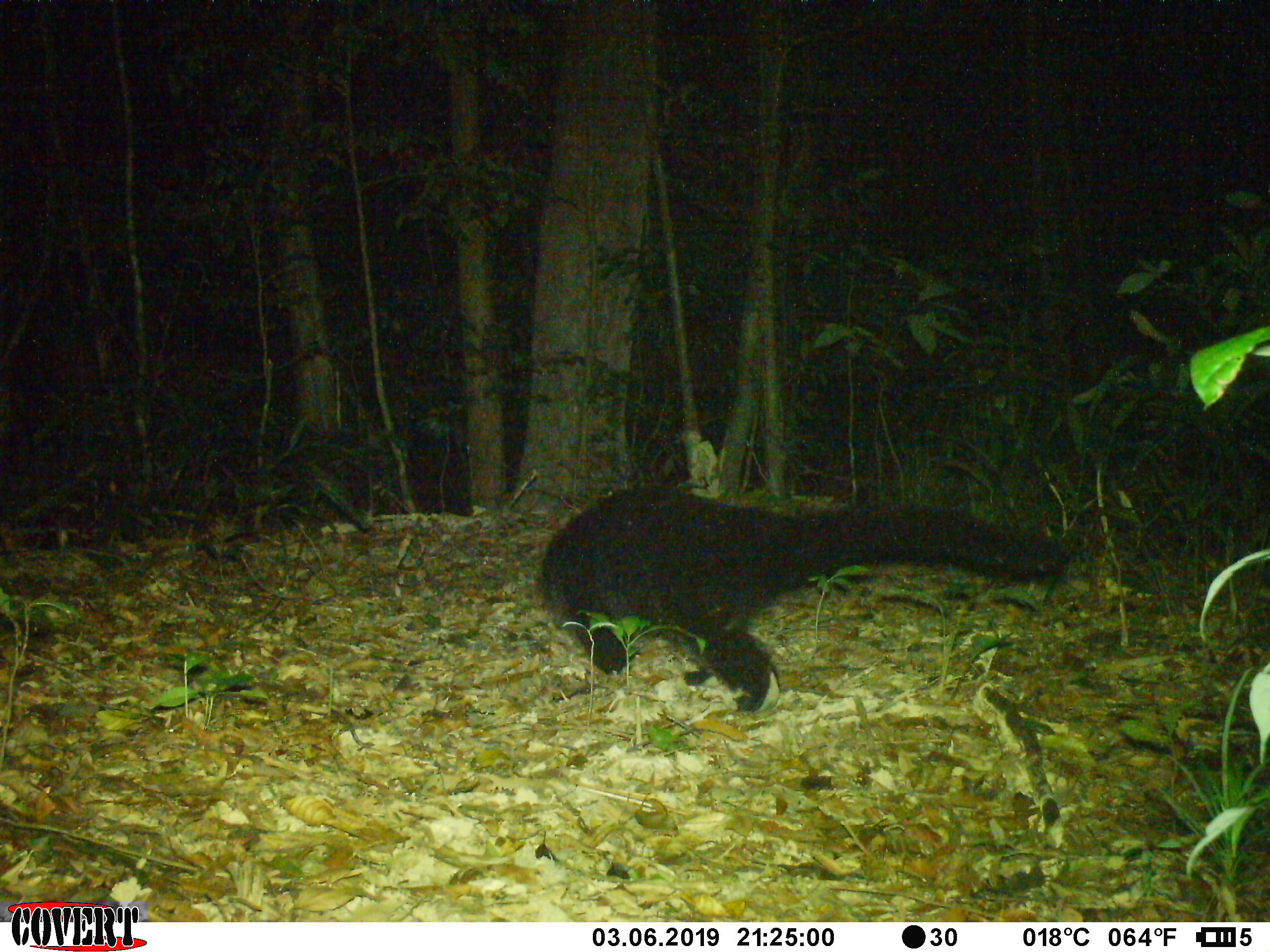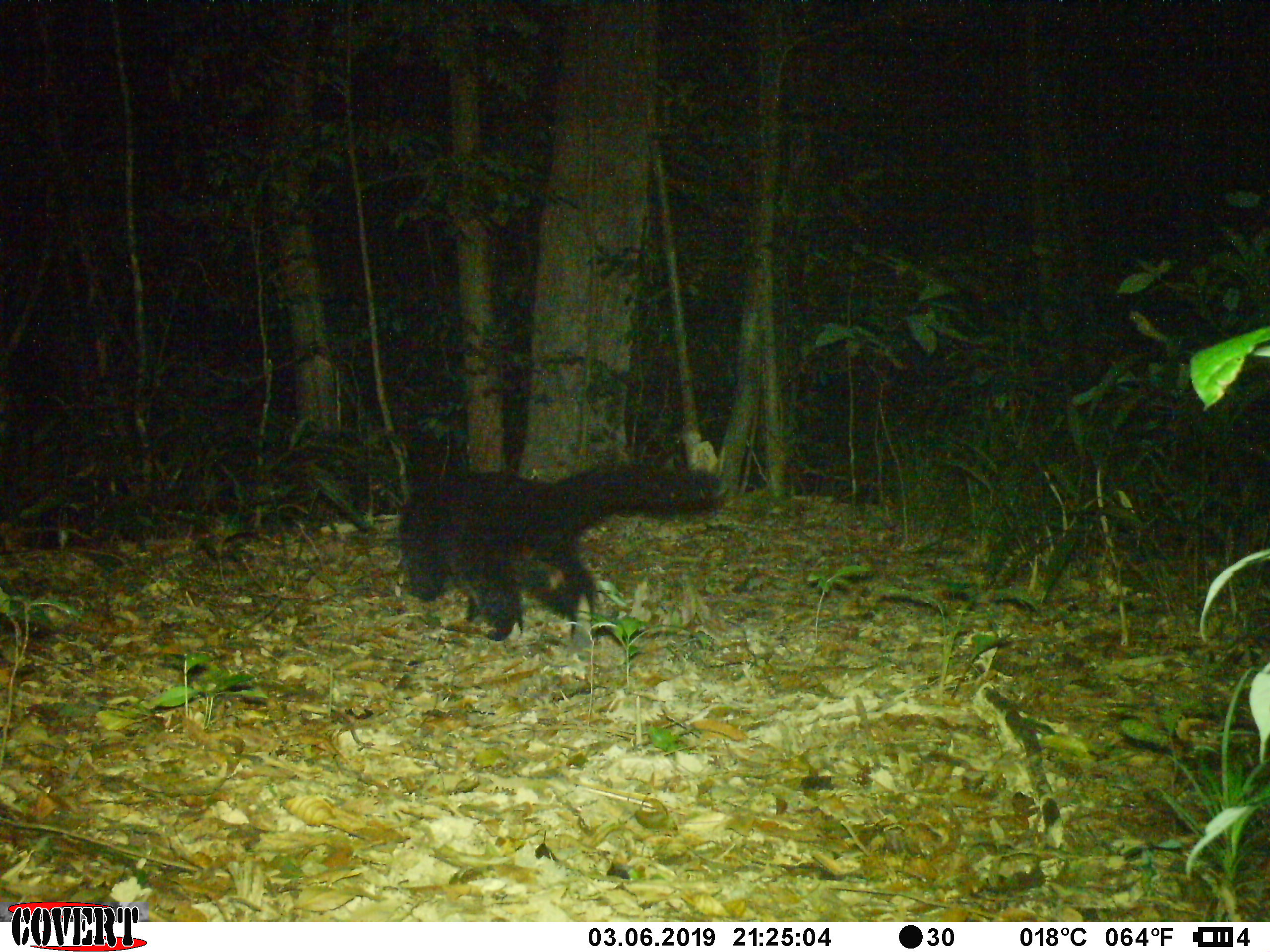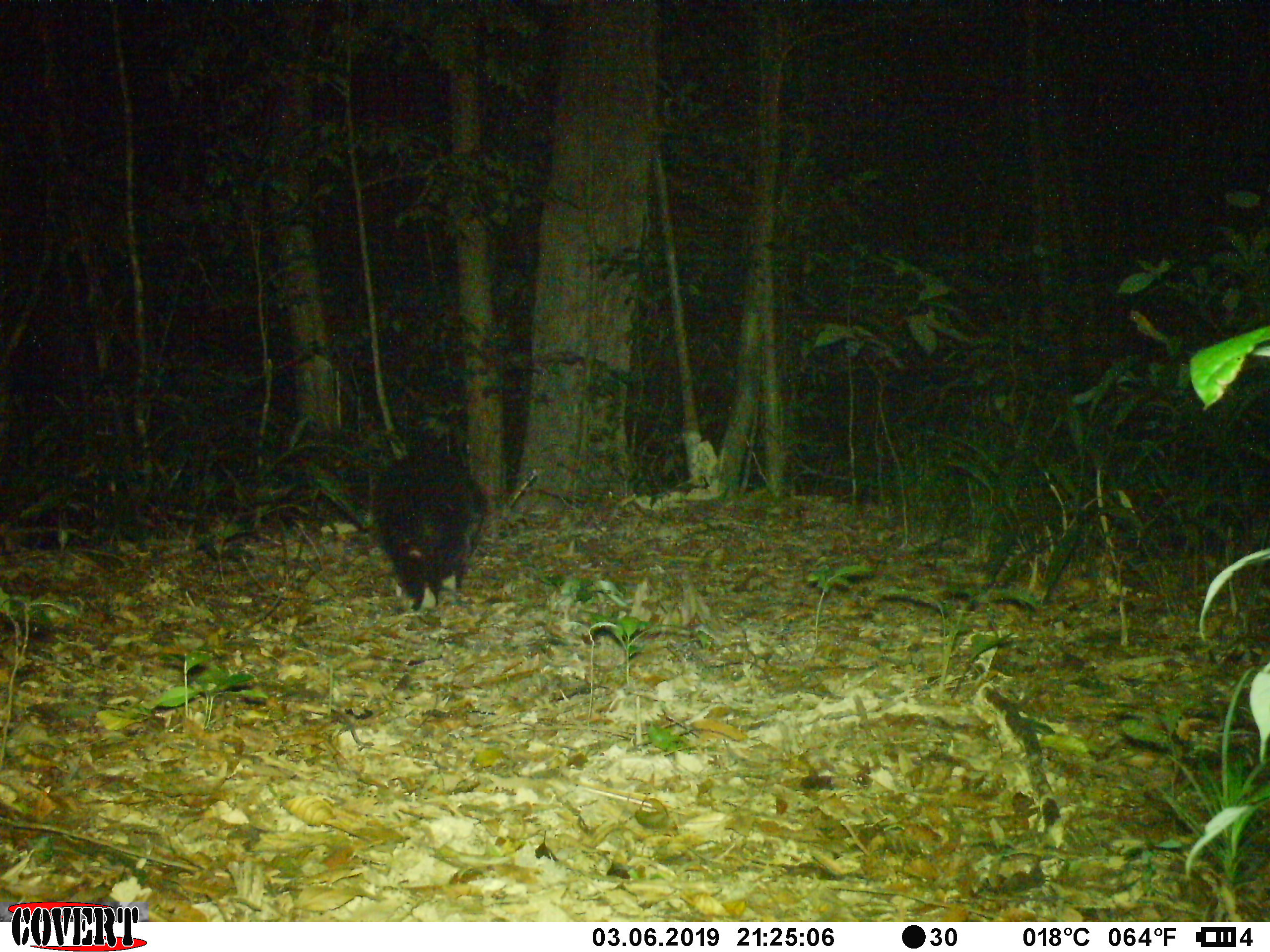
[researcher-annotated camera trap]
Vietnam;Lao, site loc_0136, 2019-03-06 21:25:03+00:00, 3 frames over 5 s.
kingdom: Animalia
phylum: Chordata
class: Mammalia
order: Carnivora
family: Viverridae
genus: Arctictis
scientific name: Arctictis binturong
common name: binturong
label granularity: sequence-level